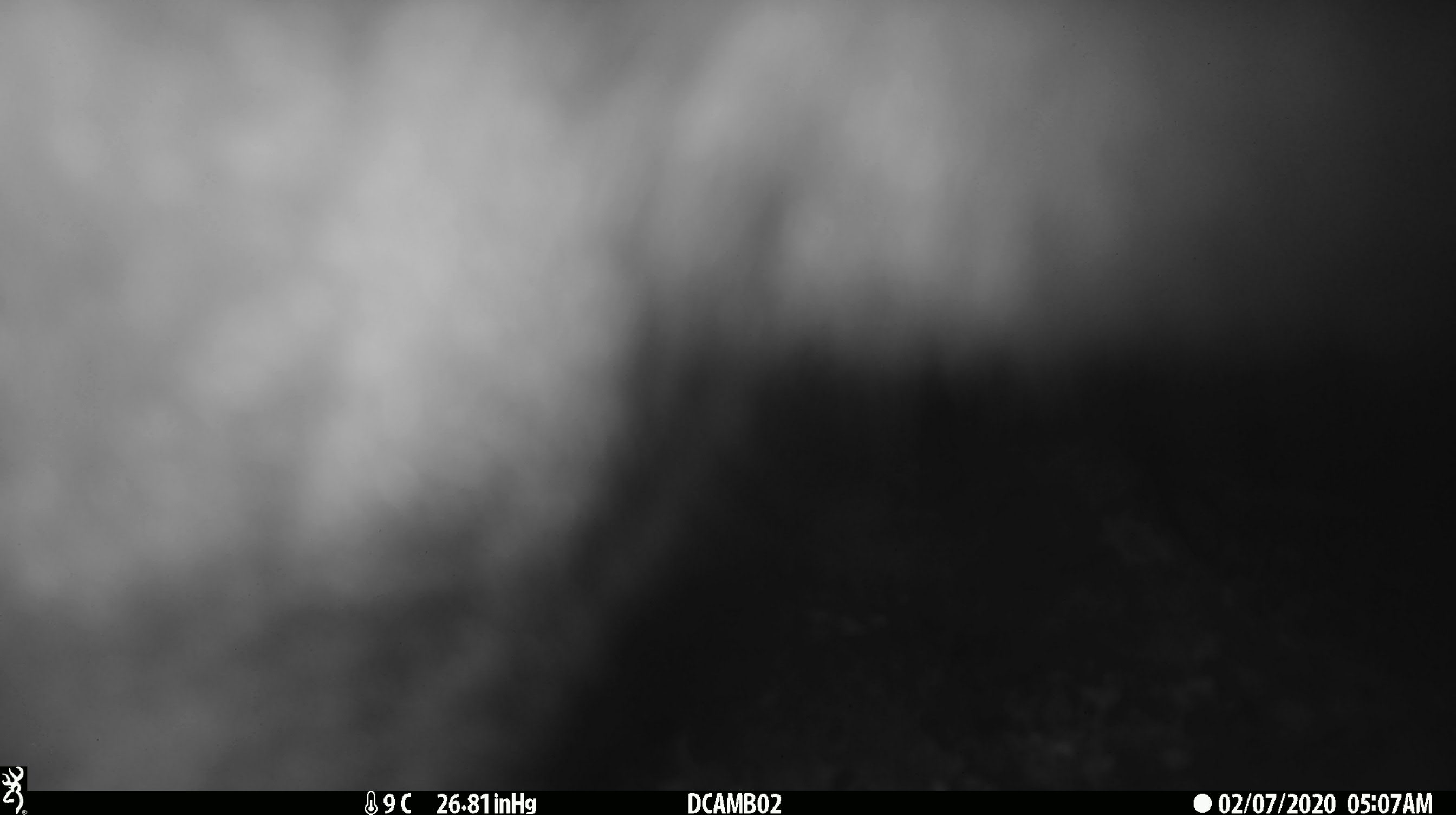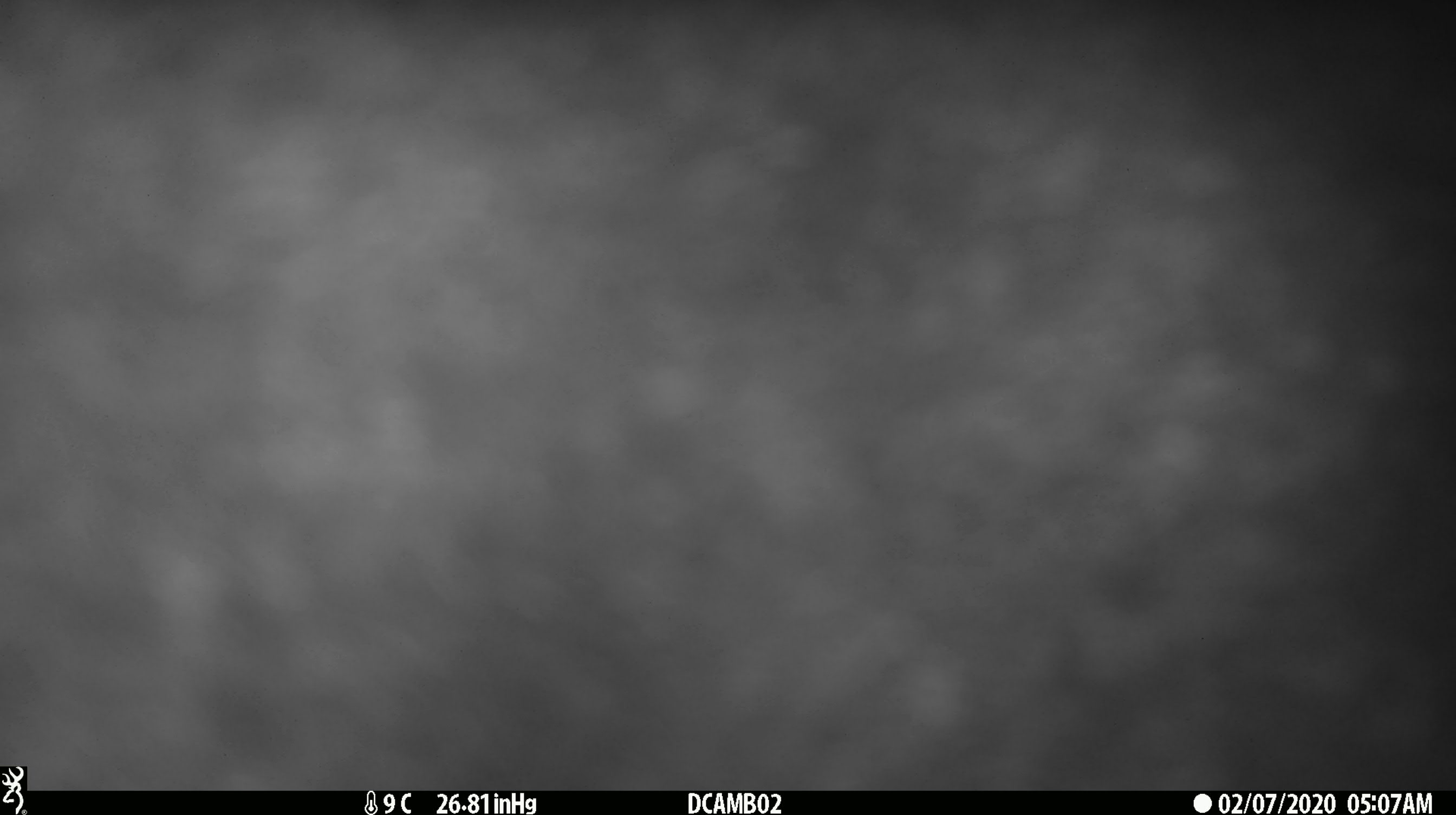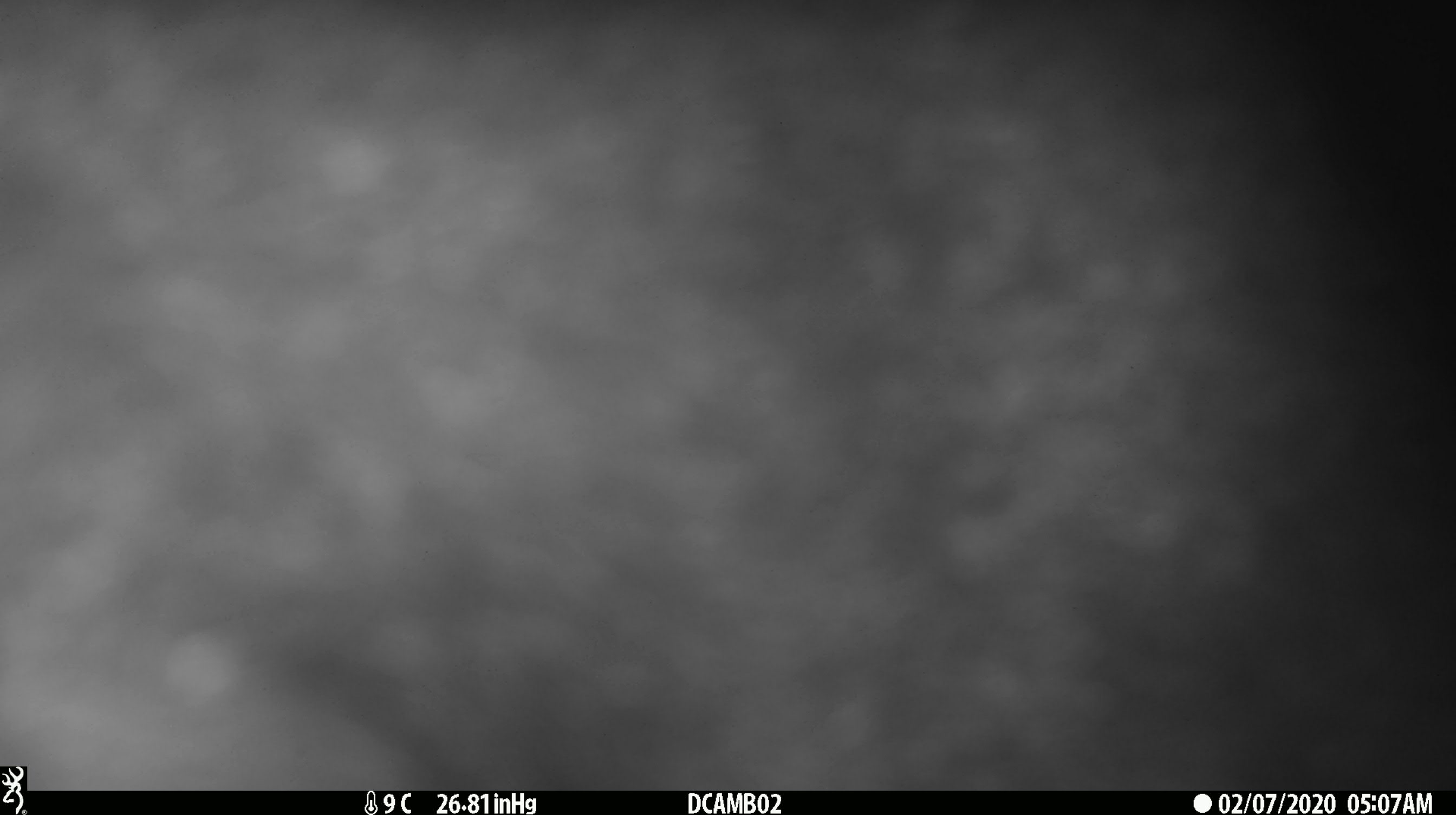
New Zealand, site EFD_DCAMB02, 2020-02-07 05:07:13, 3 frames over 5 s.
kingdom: Animalia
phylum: Chordata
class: Mammalia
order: Diprotodontia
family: Phalangeridae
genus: Trichosurus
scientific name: Trichosurus vulpecula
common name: common brushtail possum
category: possum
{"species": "possum (common brushtail possum) (Trichosurus vulpecula)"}